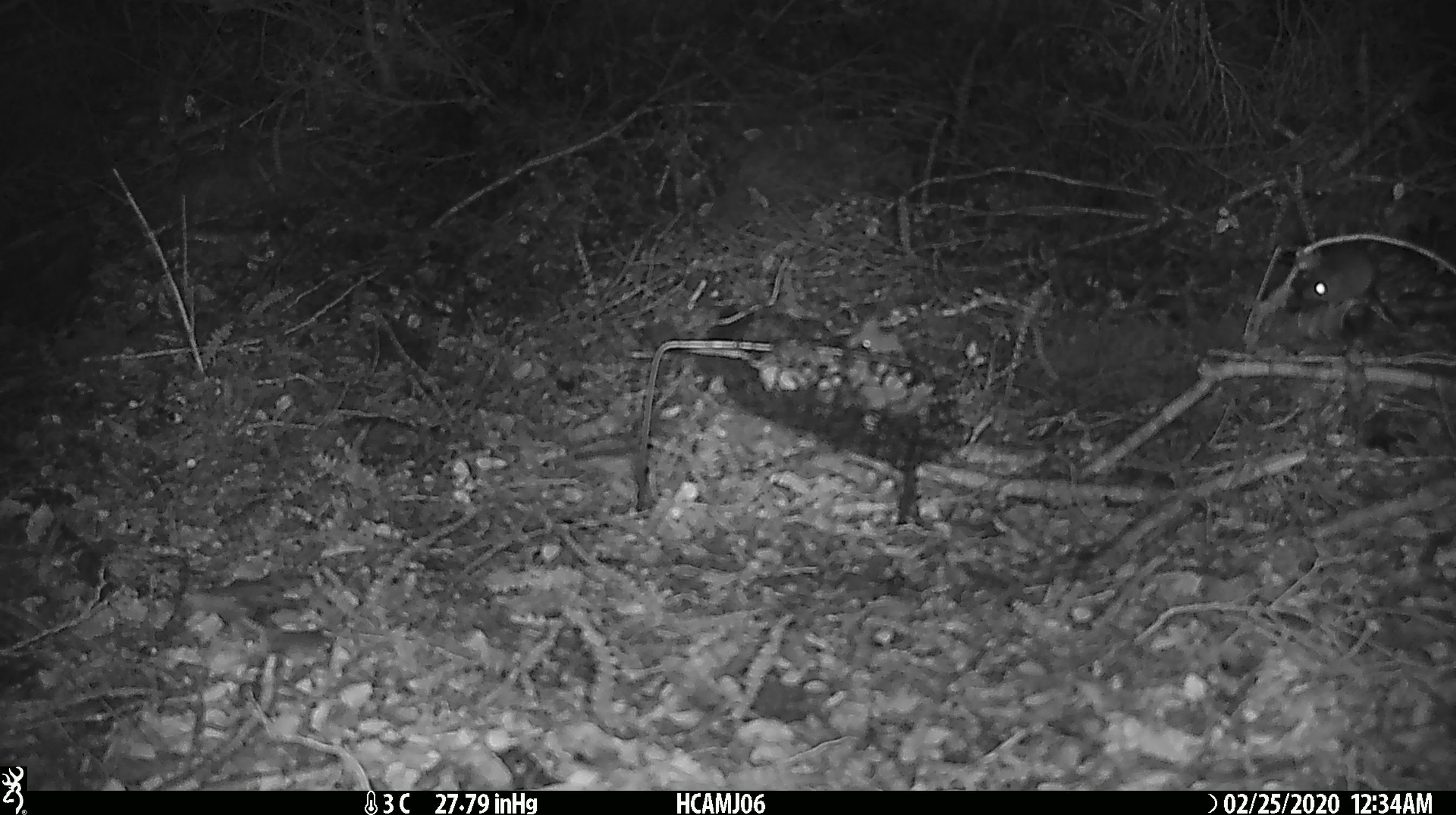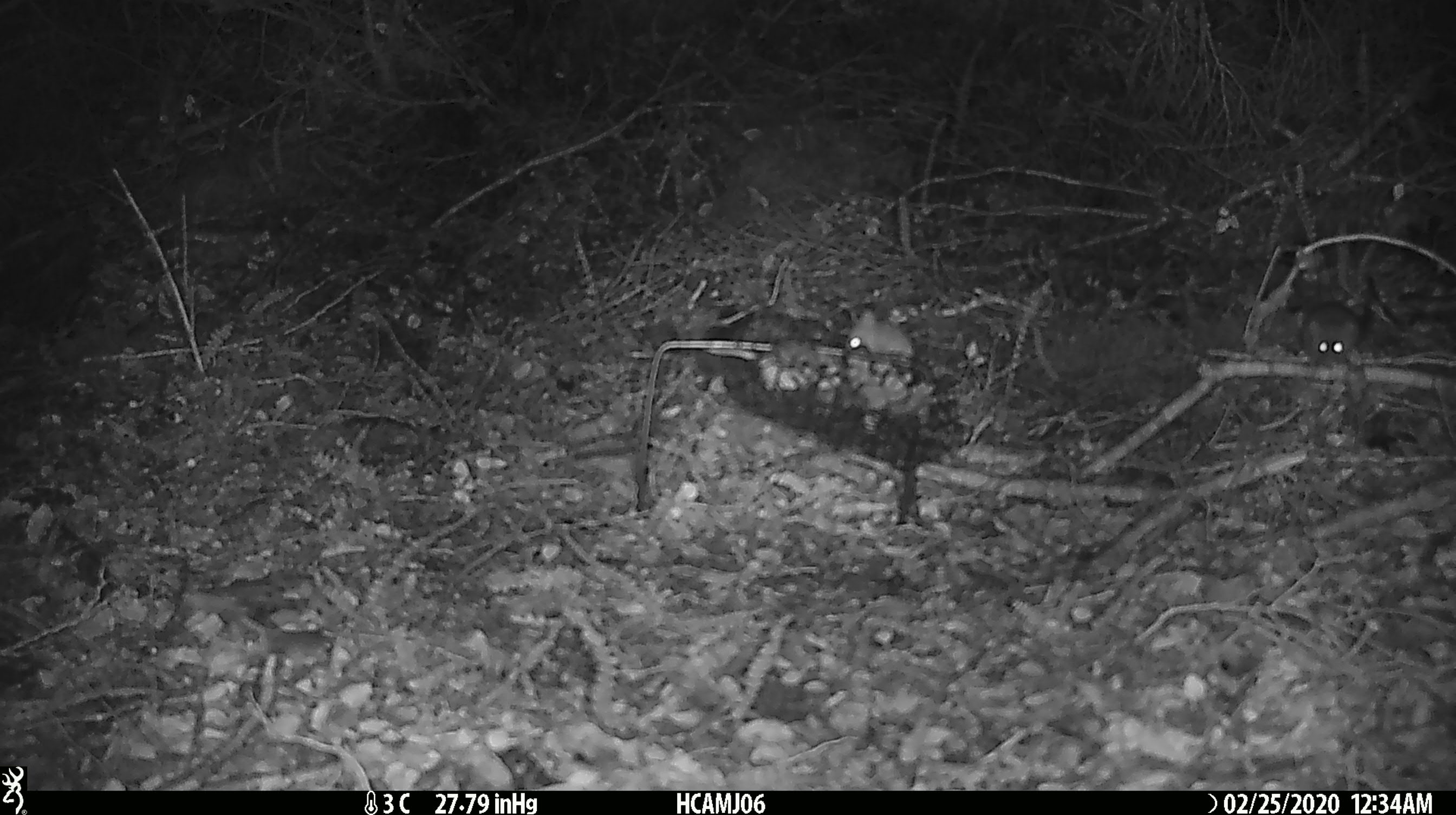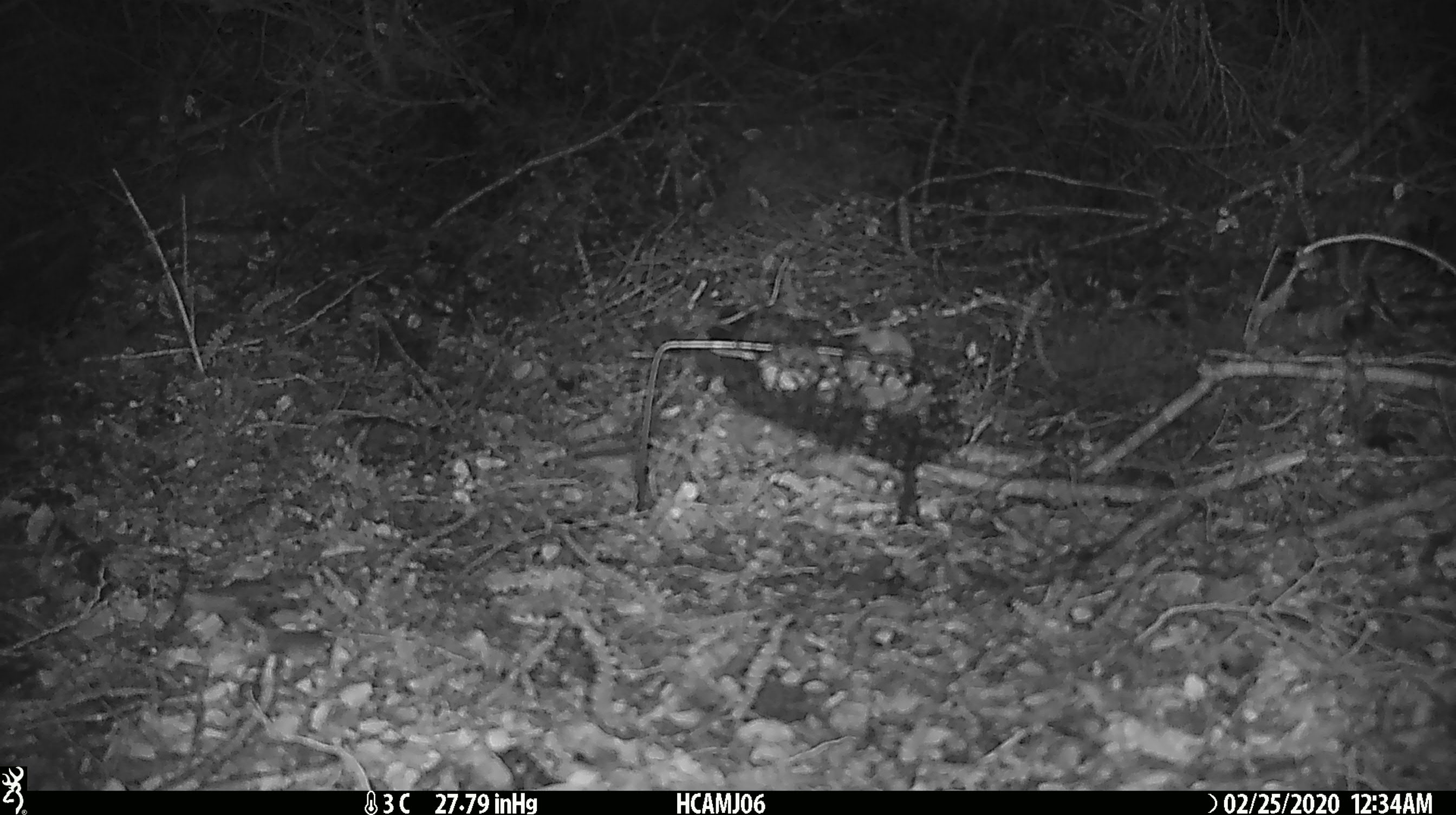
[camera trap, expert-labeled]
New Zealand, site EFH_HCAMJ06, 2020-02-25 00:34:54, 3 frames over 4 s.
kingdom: Animalia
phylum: Chordata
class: Mammalia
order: Rodentia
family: Muridae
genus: Mus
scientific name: Mus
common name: mouse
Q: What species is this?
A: Mouse (Mus).